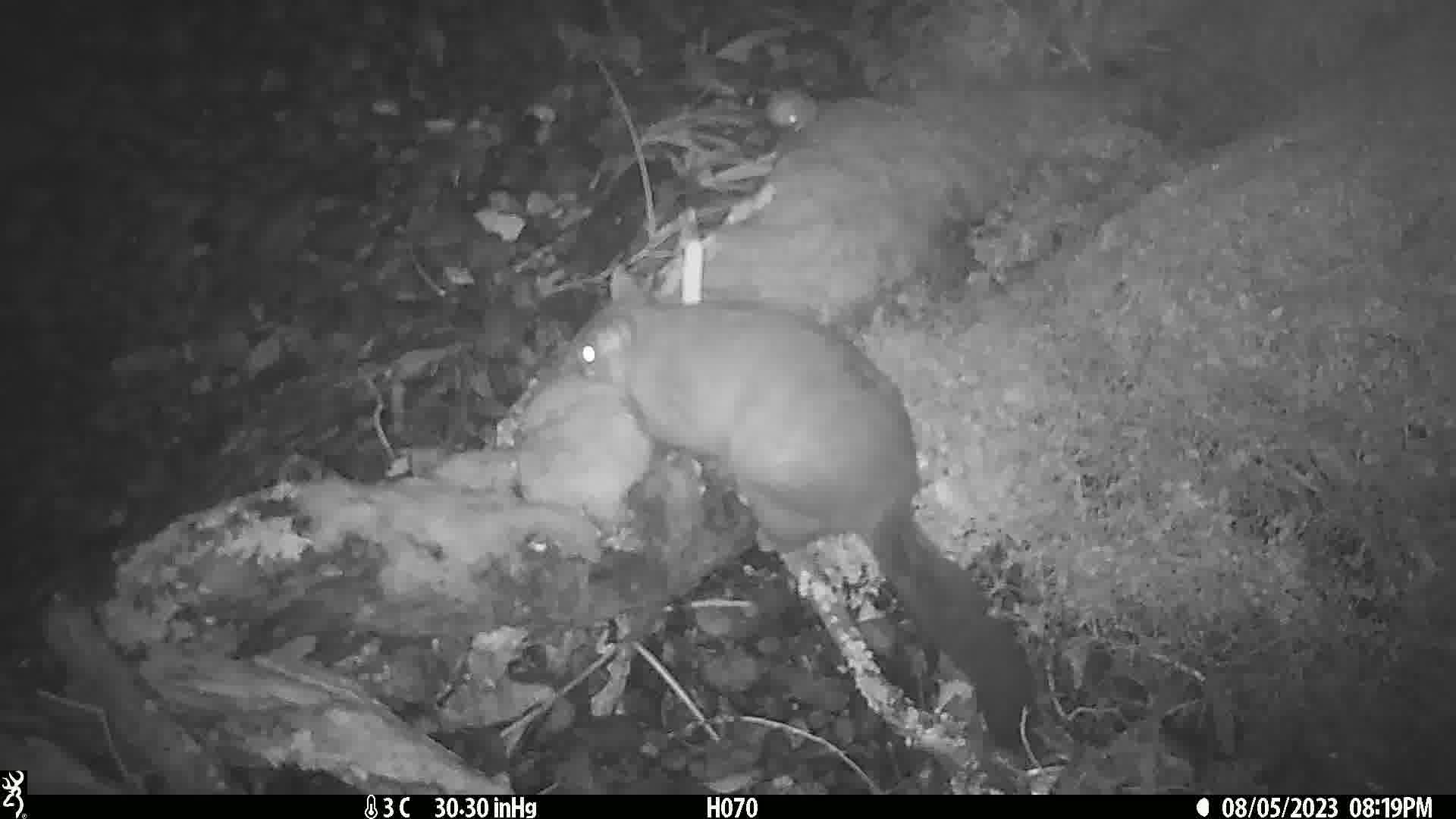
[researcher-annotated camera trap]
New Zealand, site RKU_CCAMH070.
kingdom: Animalia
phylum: Chordata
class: Mammalia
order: Diprotodontia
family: Phalangeridae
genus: Trichosurus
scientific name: Trichosurus vulpecula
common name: common brushtail possum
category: possum